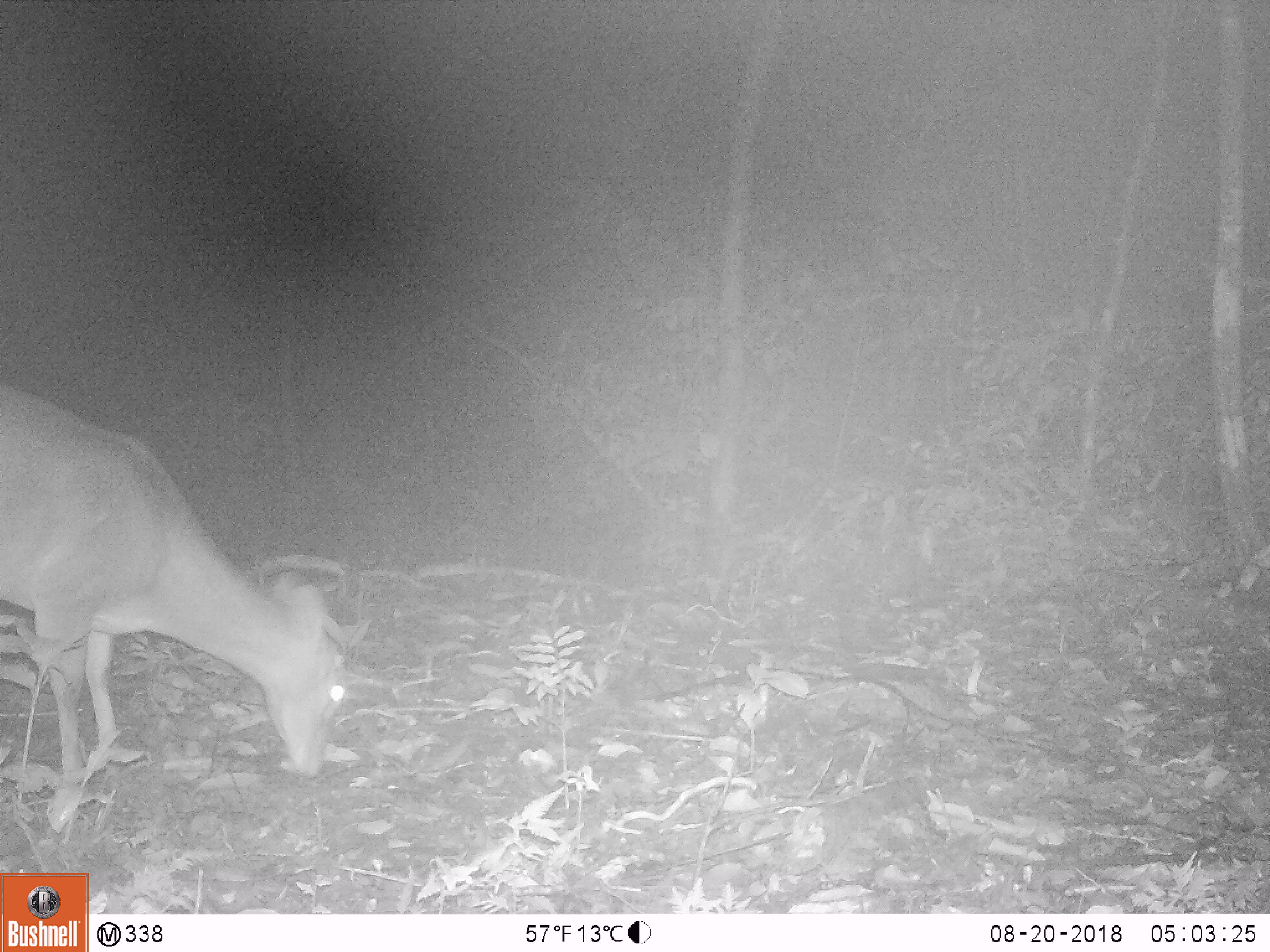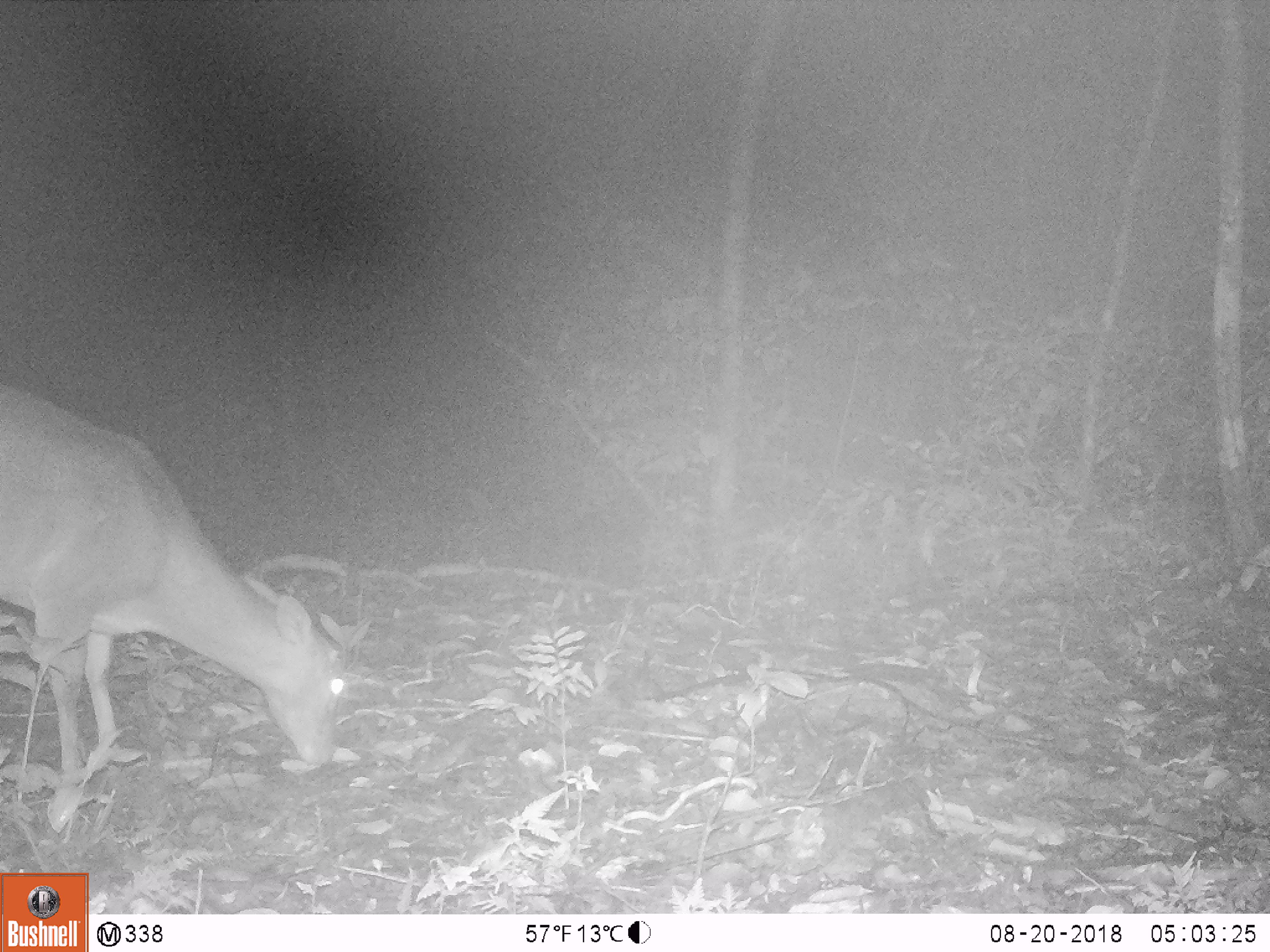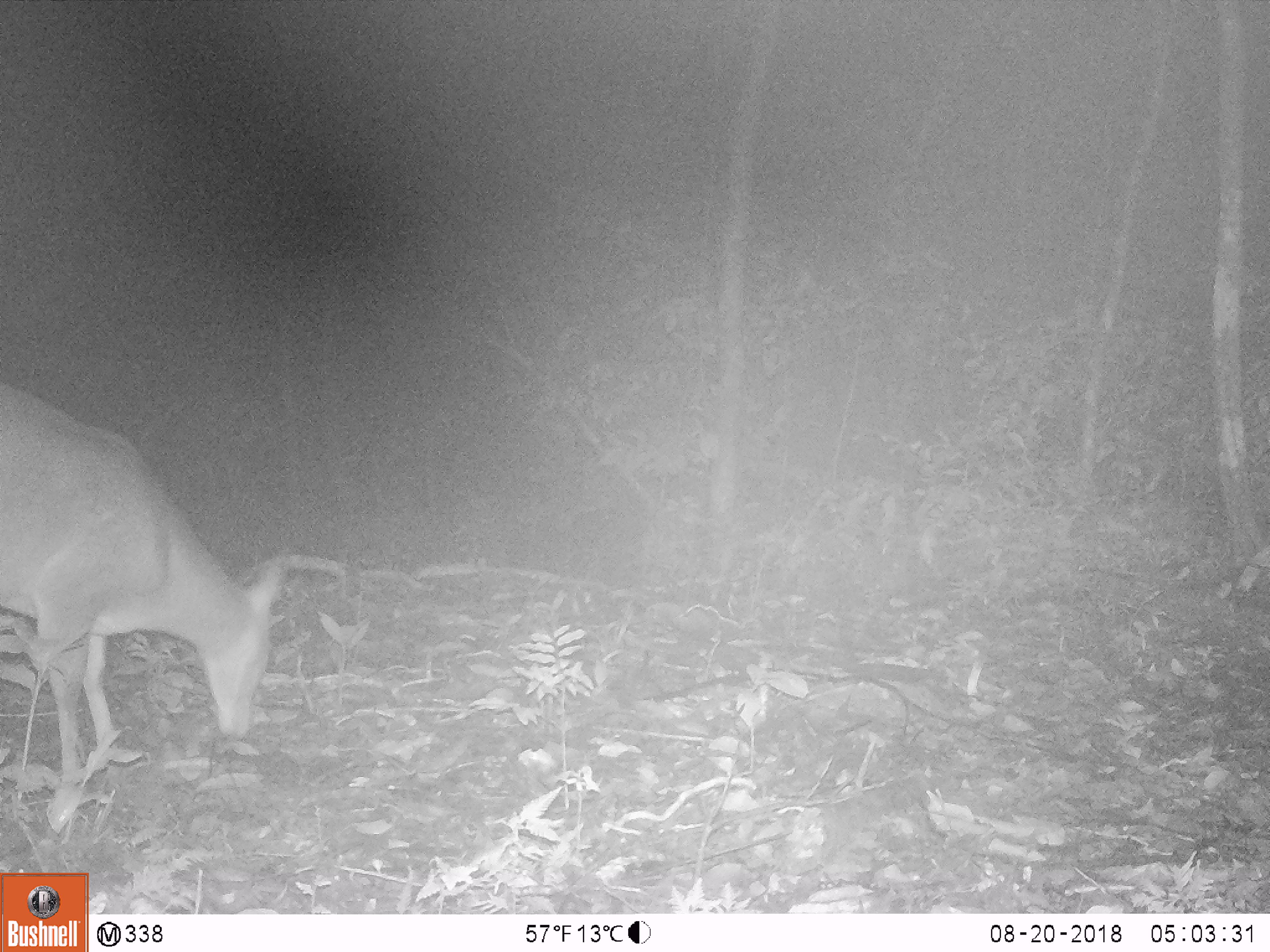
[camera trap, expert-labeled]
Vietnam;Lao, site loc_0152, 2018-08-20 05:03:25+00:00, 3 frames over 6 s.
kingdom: Animalia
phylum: Chordata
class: Mammalia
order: Artiodactyla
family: Cervidae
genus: Muntiacus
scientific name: Muntiacus vuquangensis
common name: large-antlered muntjac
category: large antlered muntjac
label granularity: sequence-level